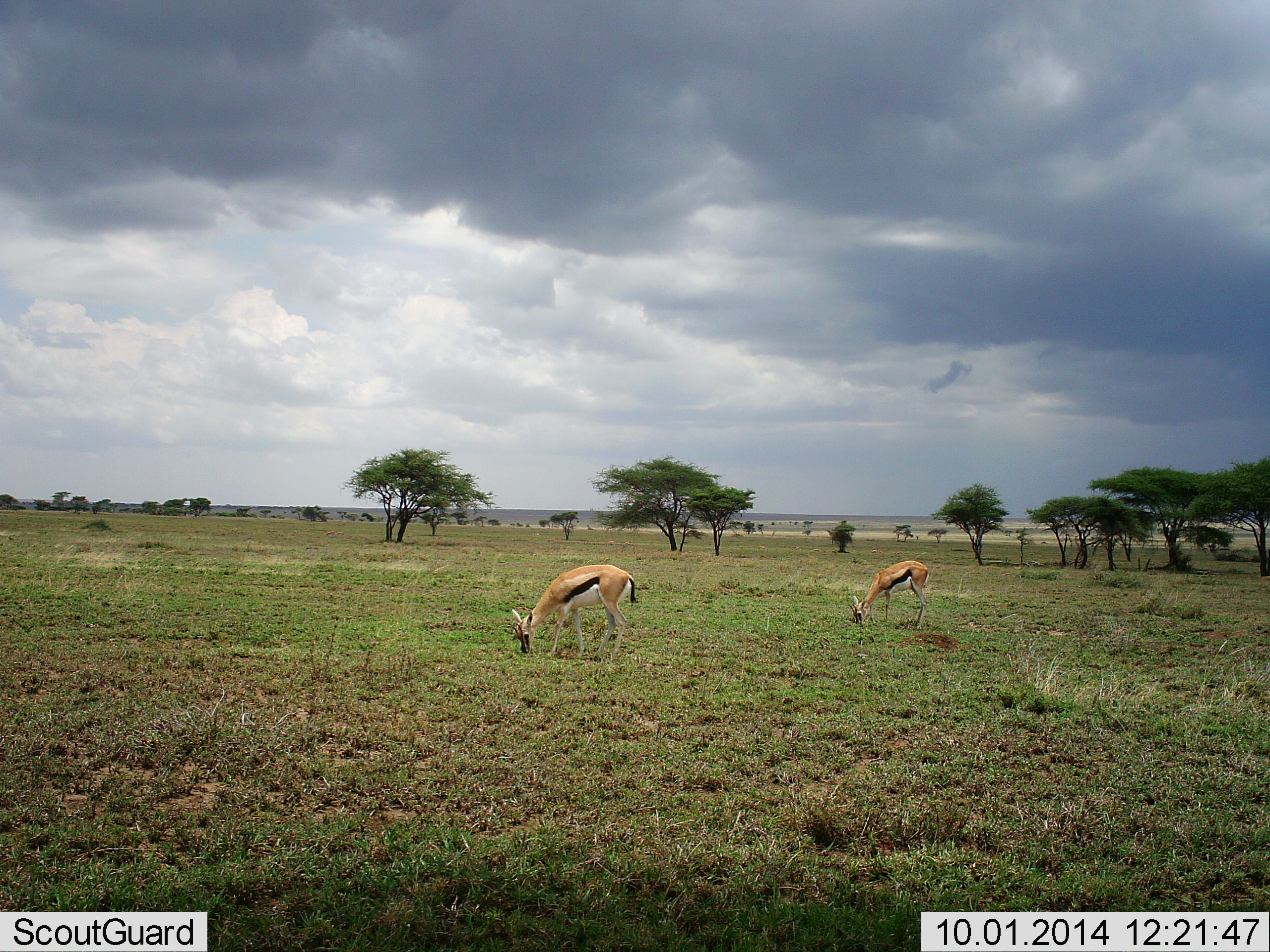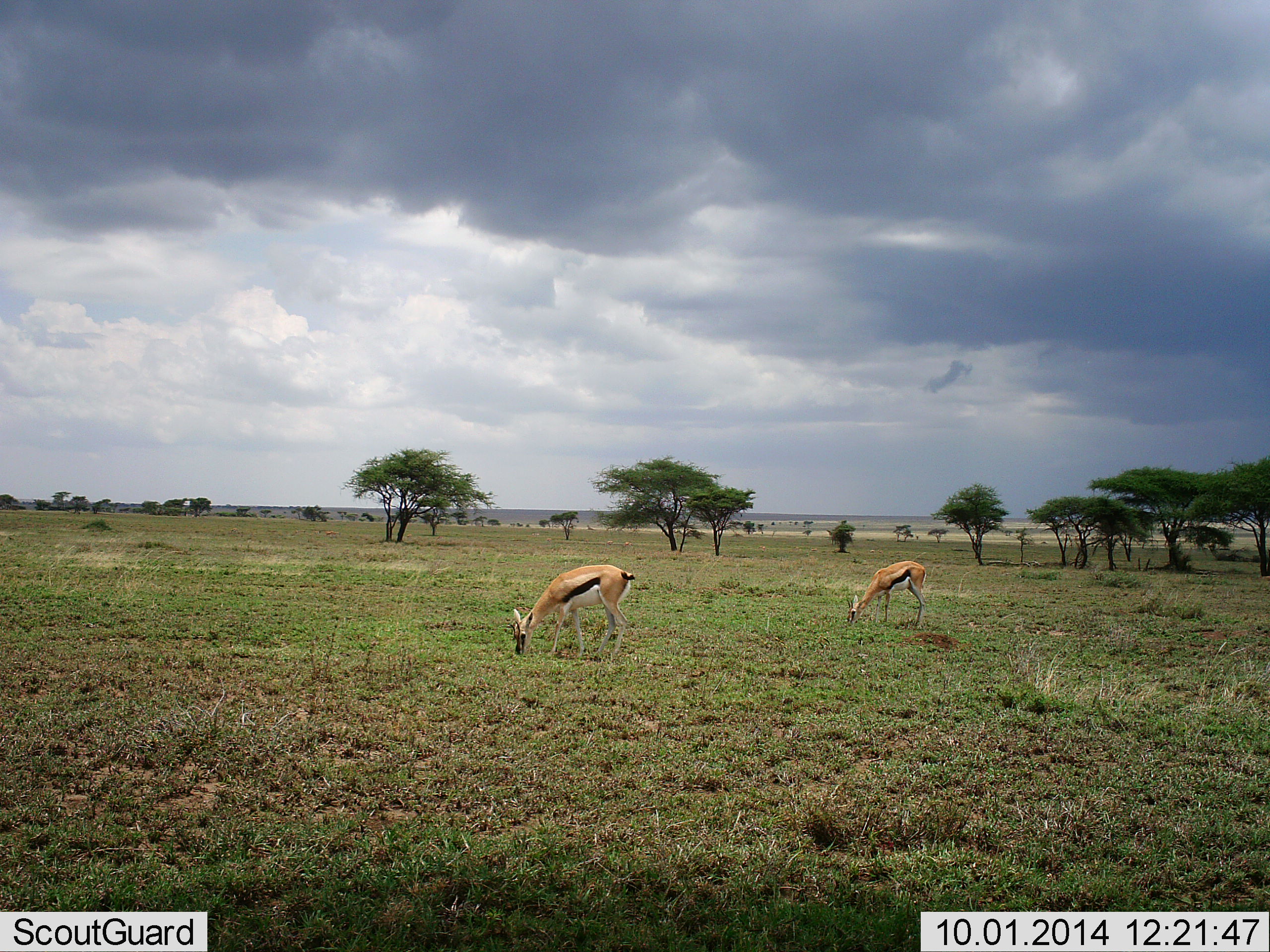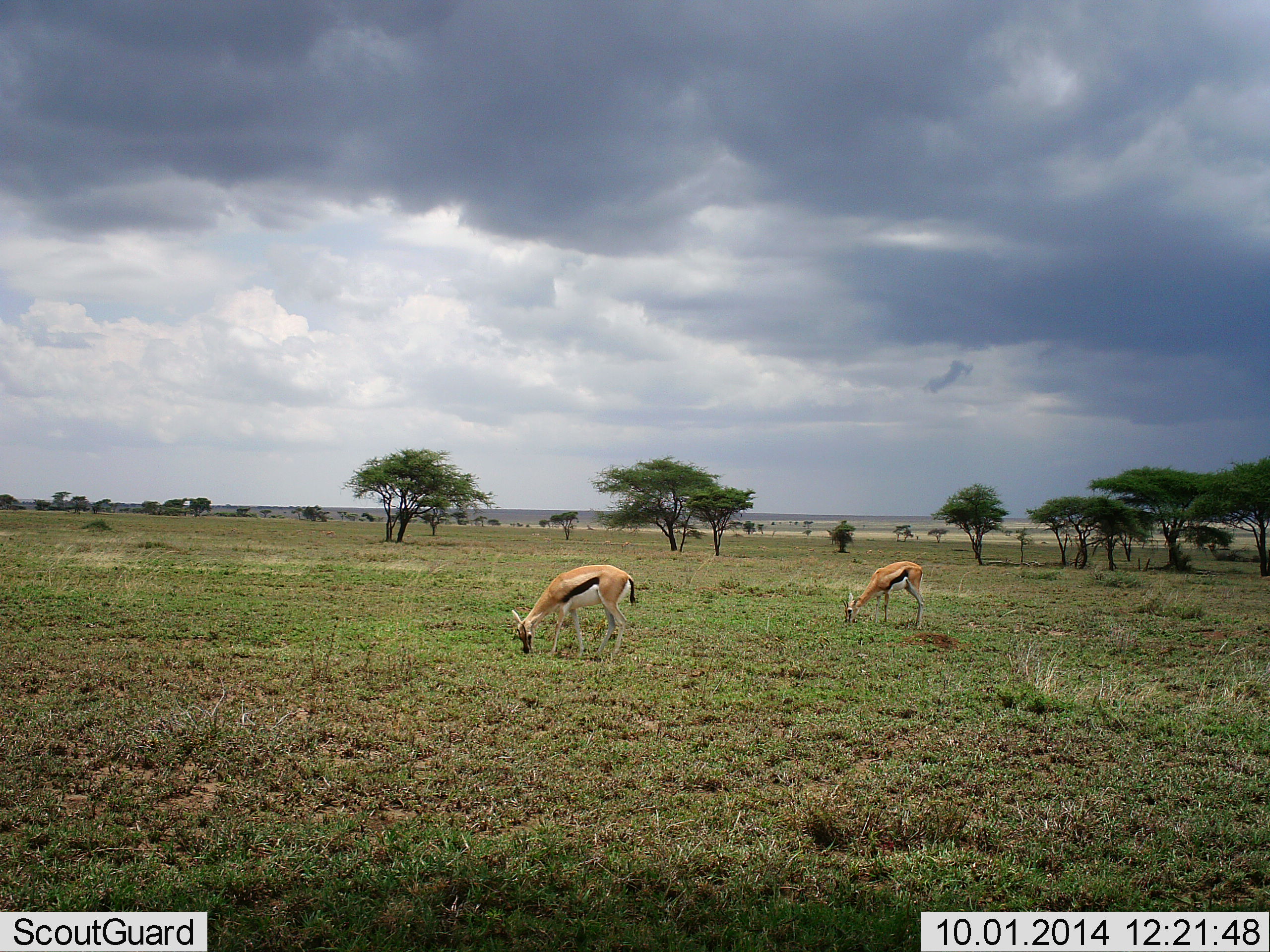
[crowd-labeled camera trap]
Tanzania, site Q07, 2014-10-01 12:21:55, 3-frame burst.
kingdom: Animalia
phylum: Chordata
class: Mammalia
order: Artiodactyla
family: Bovidae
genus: Eudorcas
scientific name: Eudorcas thomsonii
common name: thomson's gazelle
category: gazellethomsons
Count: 2.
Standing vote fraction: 50%.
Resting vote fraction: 0%.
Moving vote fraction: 0%.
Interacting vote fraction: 0%.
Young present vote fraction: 0%.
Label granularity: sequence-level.